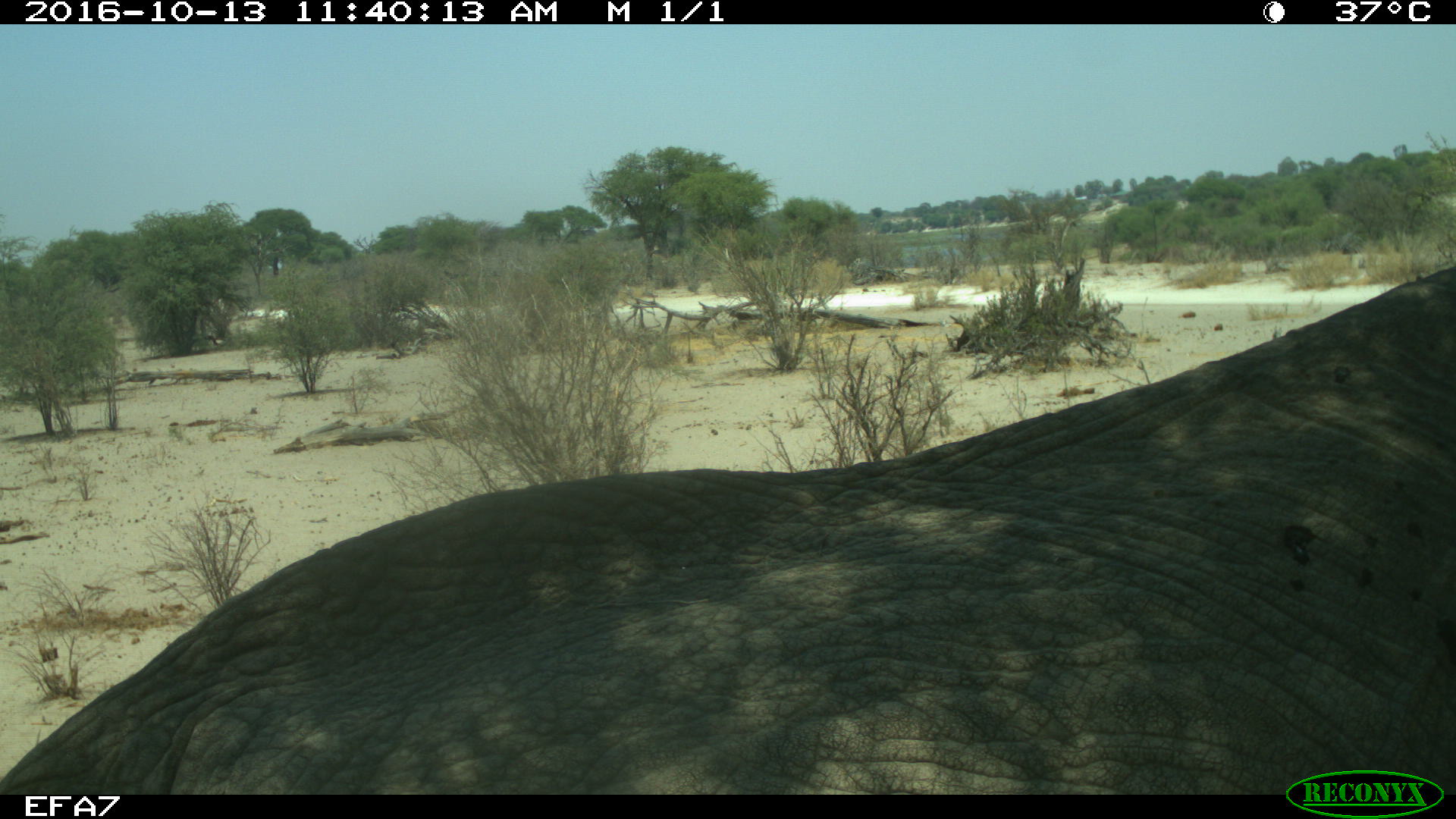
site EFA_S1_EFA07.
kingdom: Animalia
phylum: Chordata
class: Mammalia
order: Proboscidea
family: Elephantidae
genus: Loxodonta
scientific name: Loxodonta africana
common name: african bush elephant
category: elephant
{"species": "elephant (african bush elephant) (Loxodonta africana)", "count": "1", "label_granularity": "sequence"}